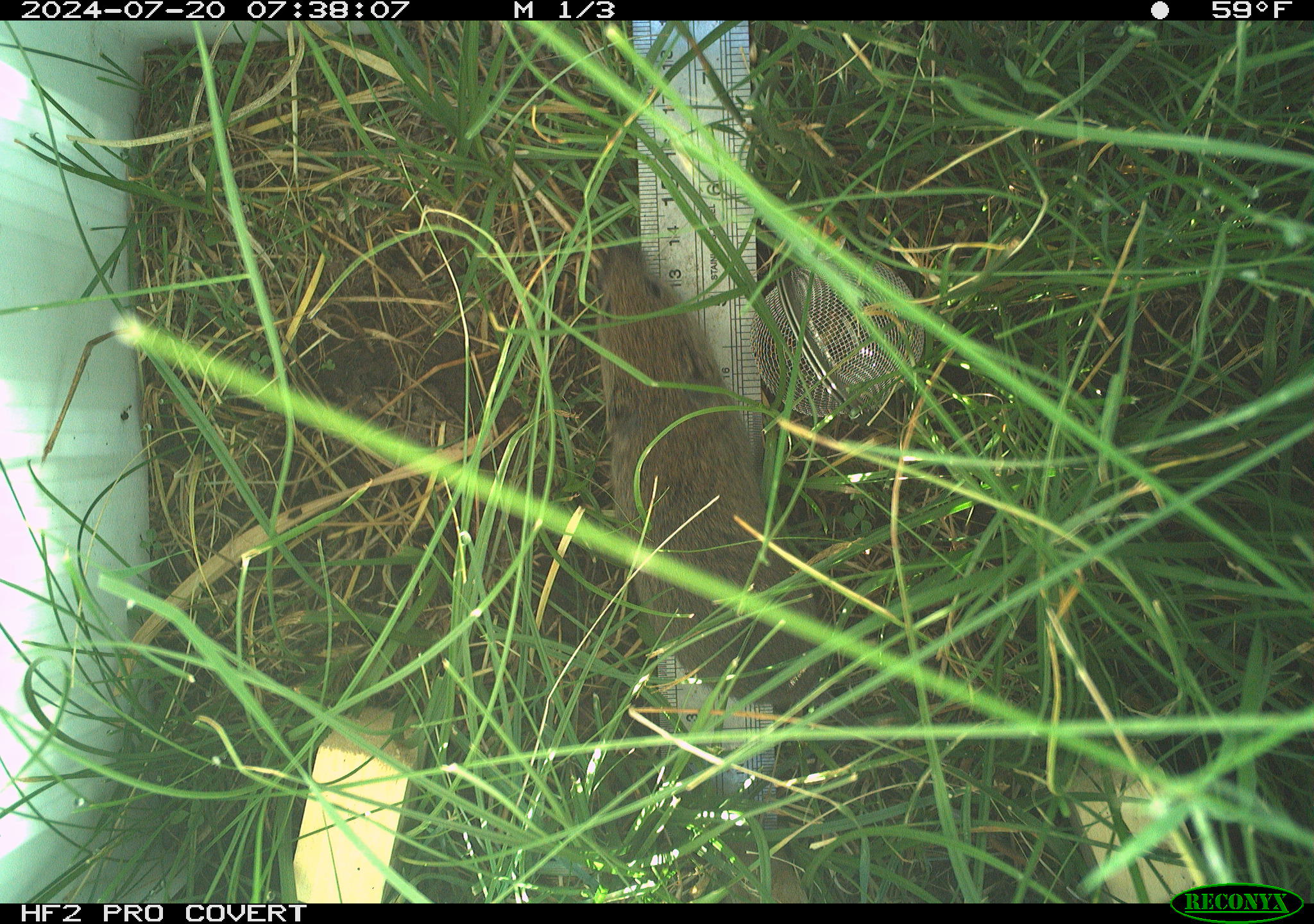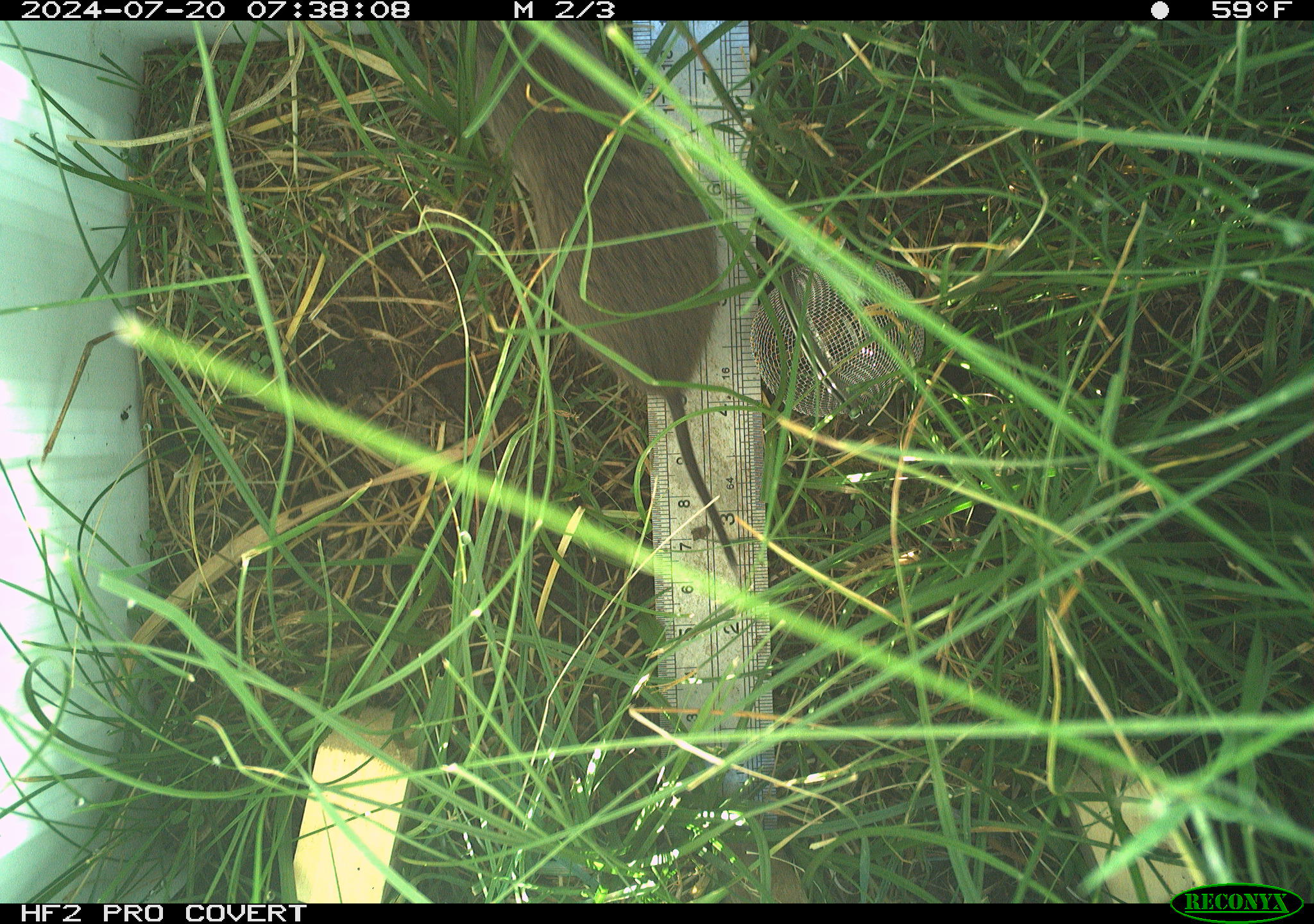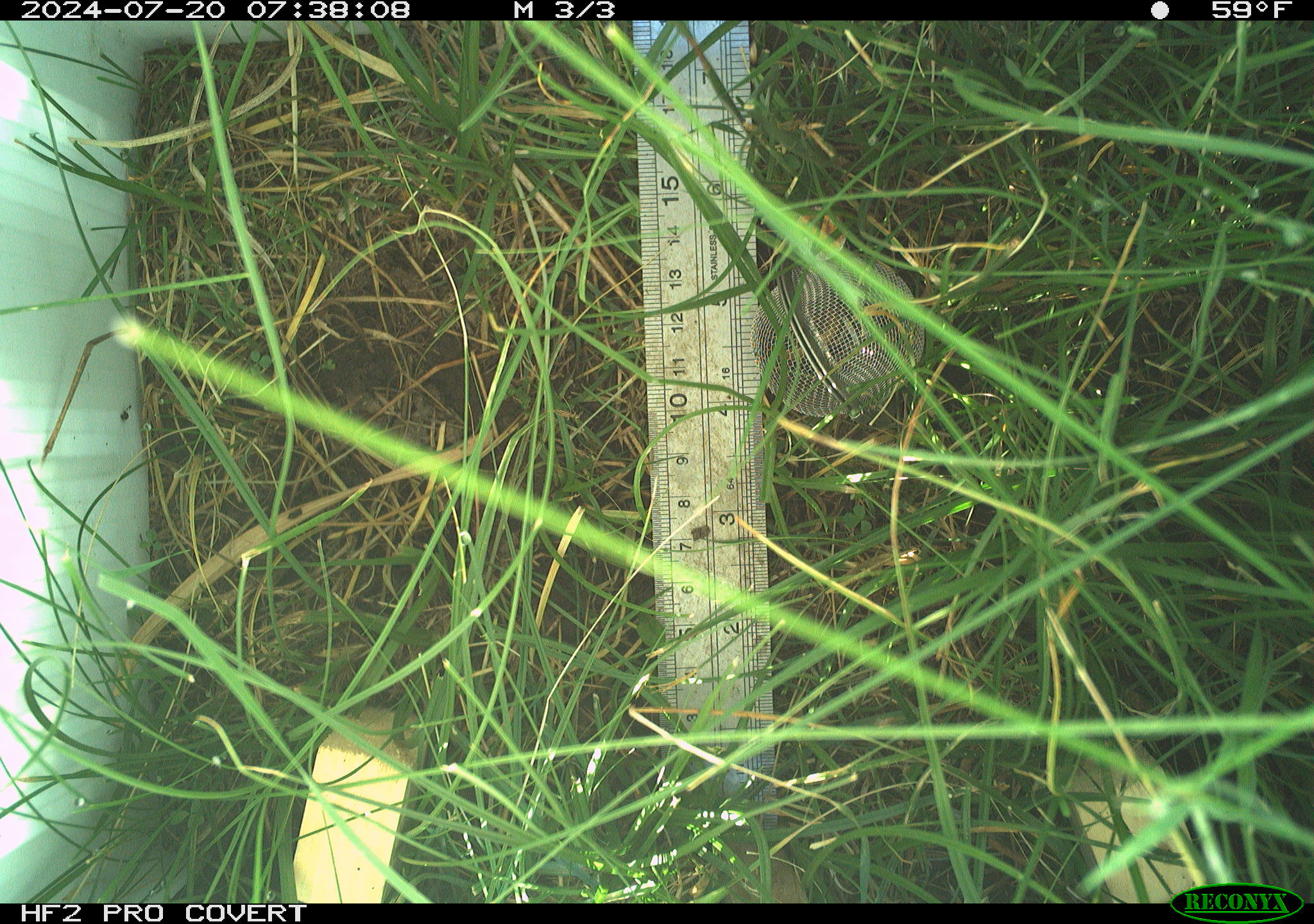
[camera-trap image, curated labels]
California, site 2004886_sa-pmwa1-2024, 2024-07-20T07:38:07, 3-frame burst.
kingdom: Animalia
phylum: Chordata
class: Mammalia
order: Rodentia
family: Cricetidae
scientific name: Arvicolinae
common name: voles, lemmings, and muskrats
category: arvicolinae subfamily